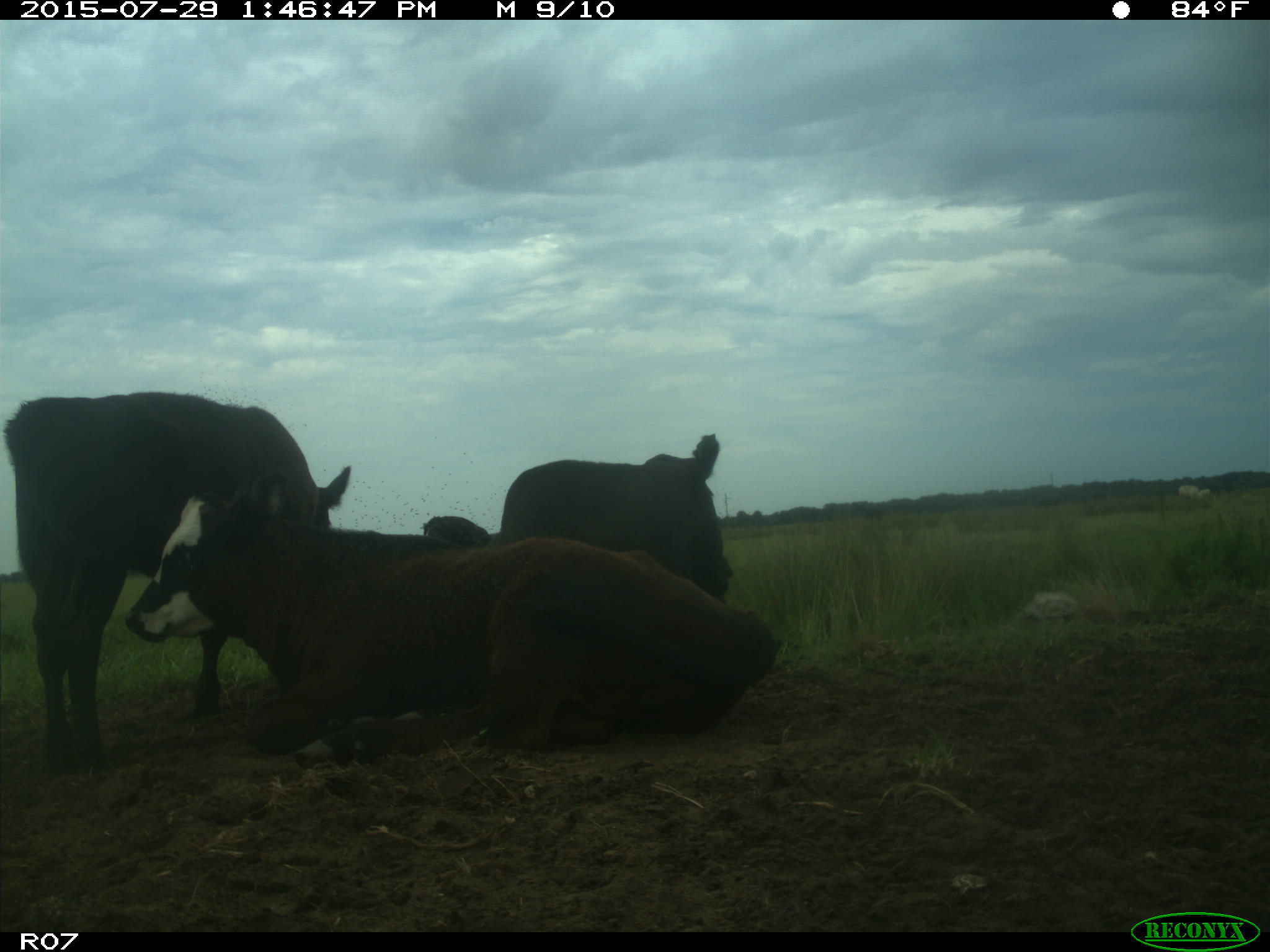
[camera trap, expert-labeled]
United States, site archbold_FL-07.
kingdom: Animalia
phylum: Chordata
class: Mammalia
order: Artiodactyla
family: Bovidae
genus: Bos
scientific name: Bos taurus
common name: domestic cow